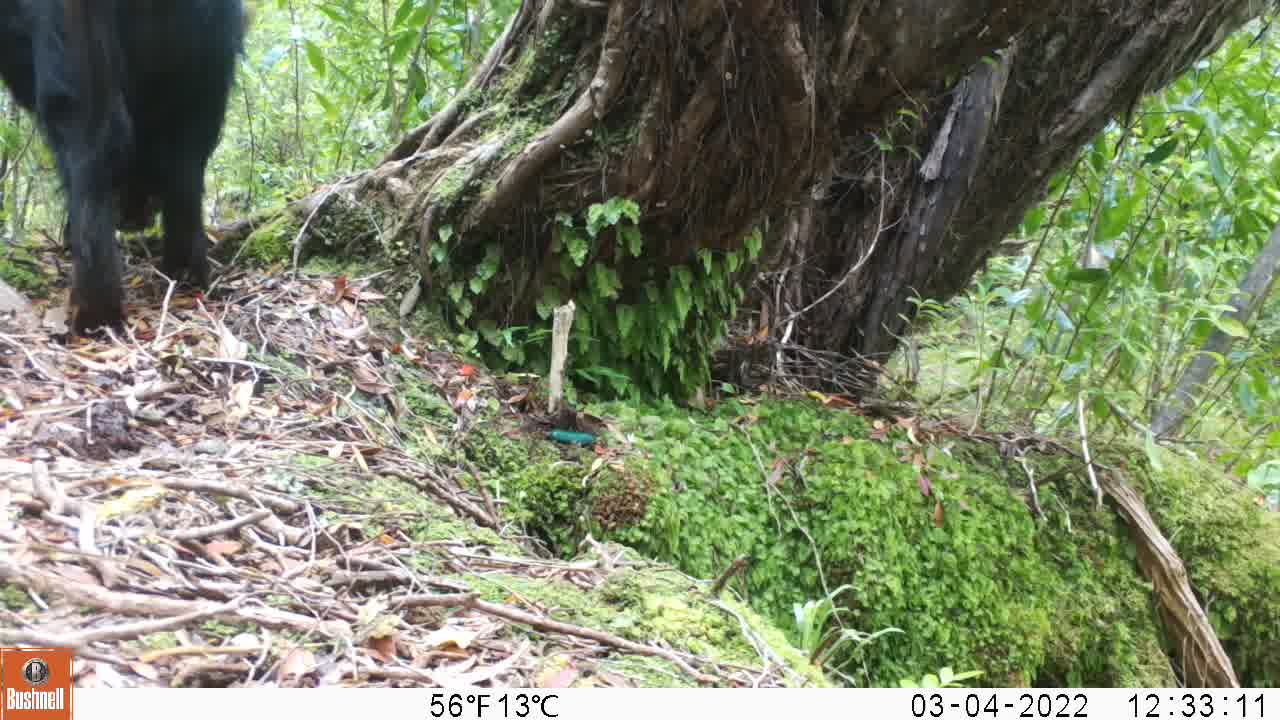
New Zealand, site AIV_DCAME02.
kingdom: Animalia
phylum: Chordata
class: Mammalia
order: Artiodactyla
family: Suidae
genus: Sus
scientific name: Sus scrofa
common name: pig